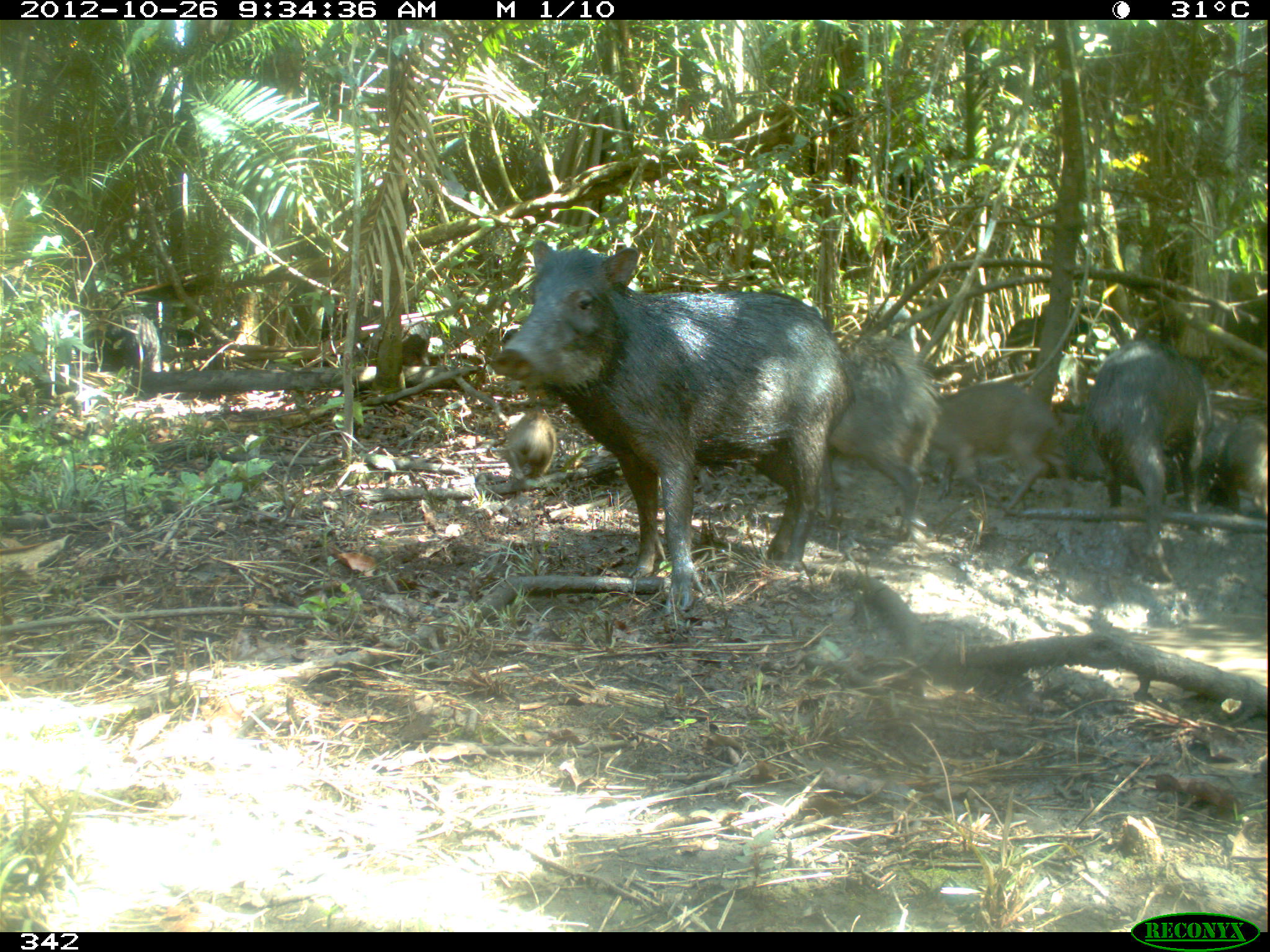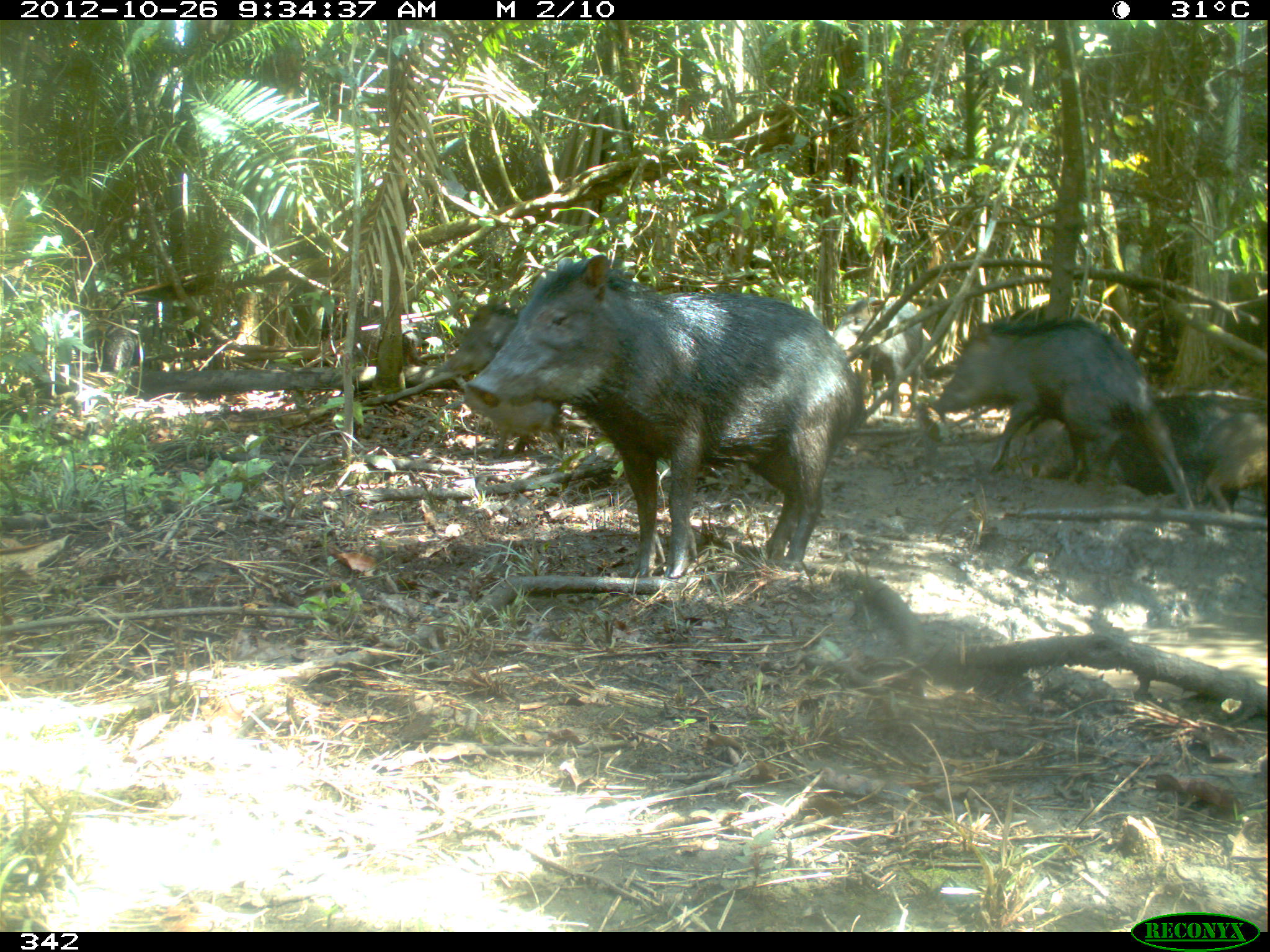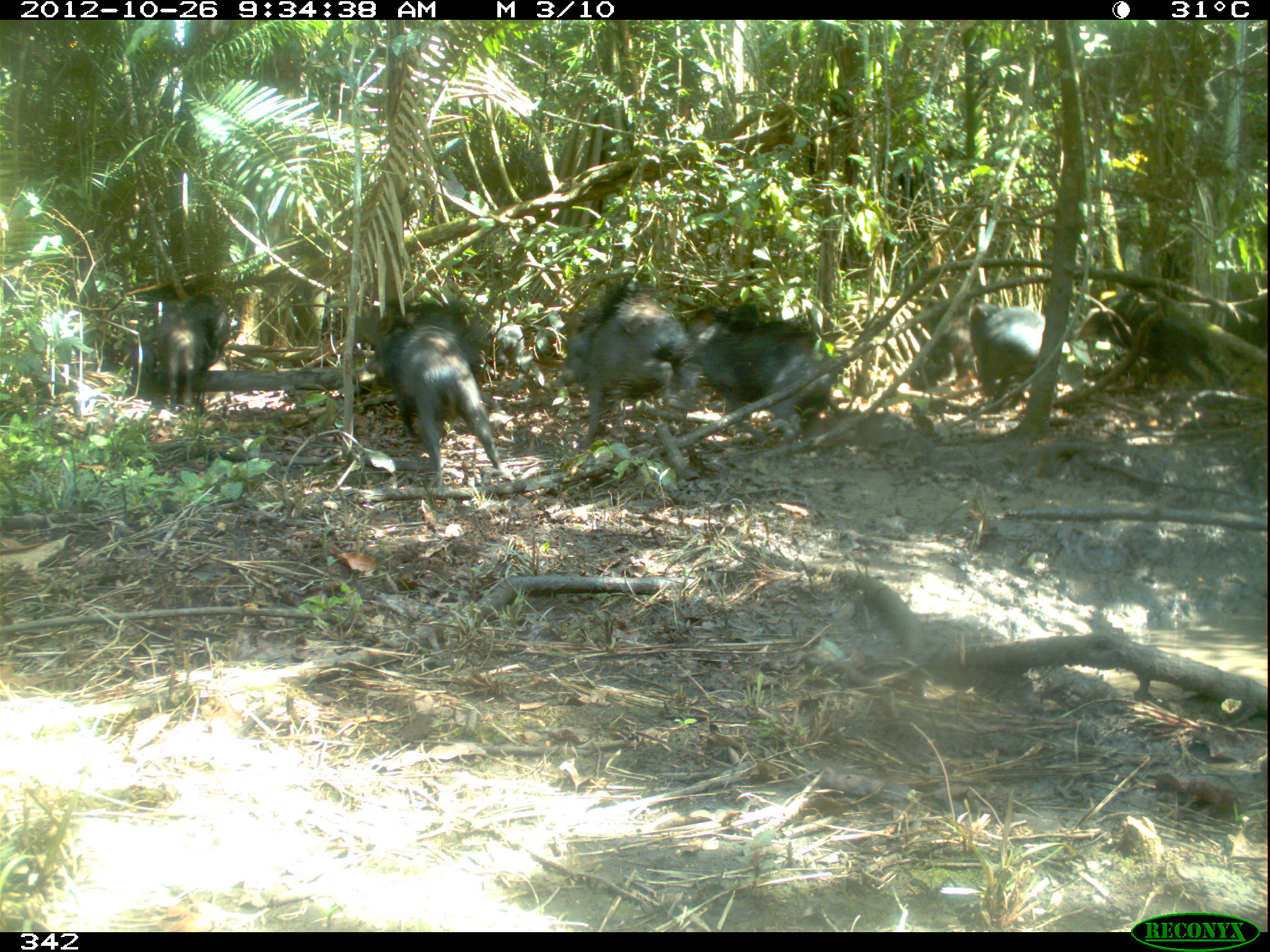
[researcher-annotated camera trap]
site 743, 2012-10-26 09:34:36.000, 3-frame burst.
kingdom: Animalia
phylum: Chordata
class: Mammalia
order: Artiodactyla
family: Tayassuidae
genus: Tayassu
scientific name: Tayassu pecari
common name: white-lipped peccary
Tayassu pecari (white-lipped peccary).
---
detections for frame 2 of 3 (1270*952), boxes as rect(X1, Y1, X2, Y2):
tayassu pecari: rect(461, 252, 863, 577); rect(928, 300, 1191, 519); rect(430, 297, 568, 458); rect(1119, 385, 1268, 510); rect(833, 288, 922, 422)